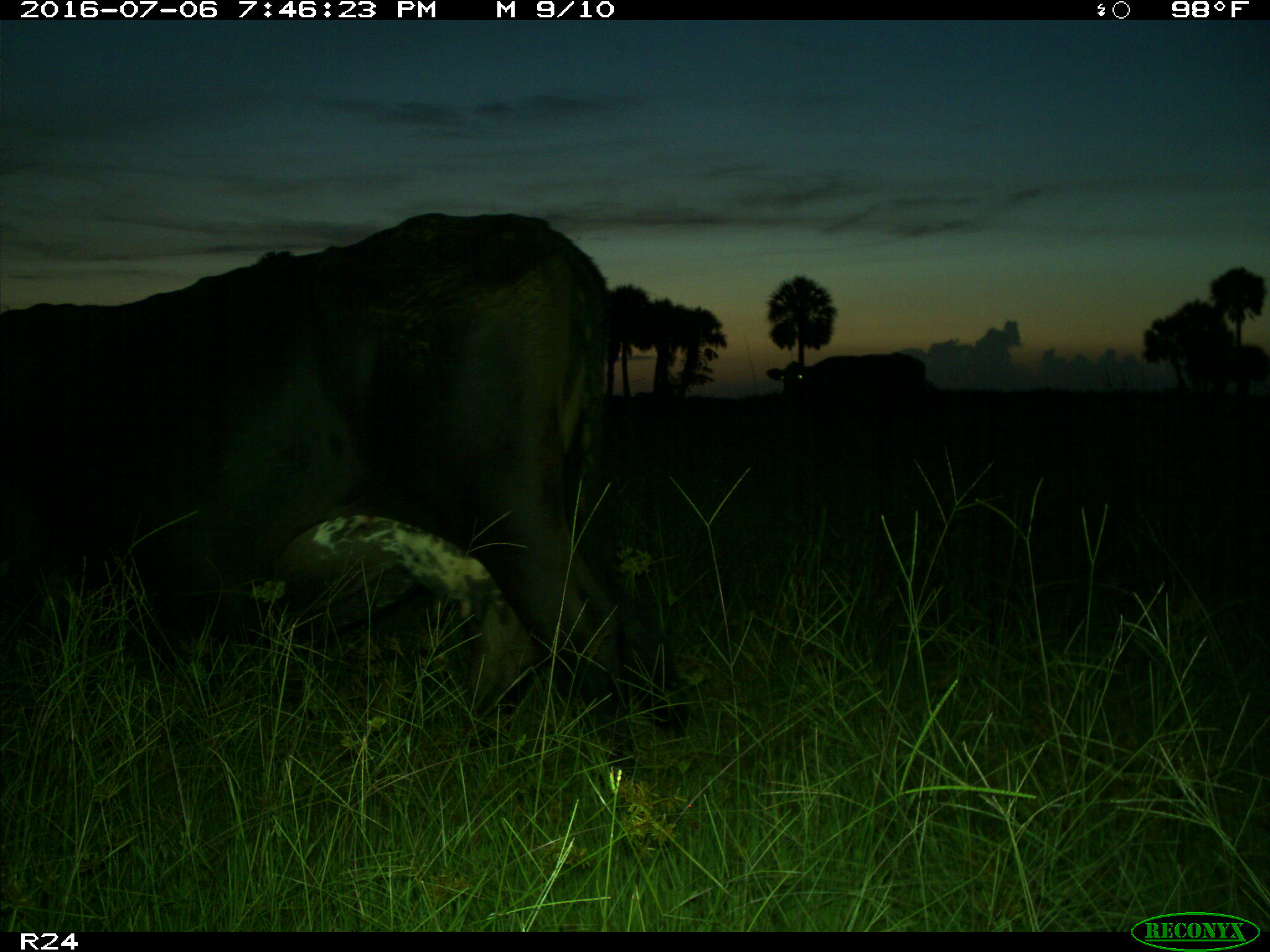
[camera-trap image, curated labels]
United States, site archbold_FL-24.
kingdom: Animalia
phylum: Chordata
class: Mammalia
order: Artiodactyla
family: Bovidae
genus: Bos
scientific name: Bos taurus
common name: domestic cow